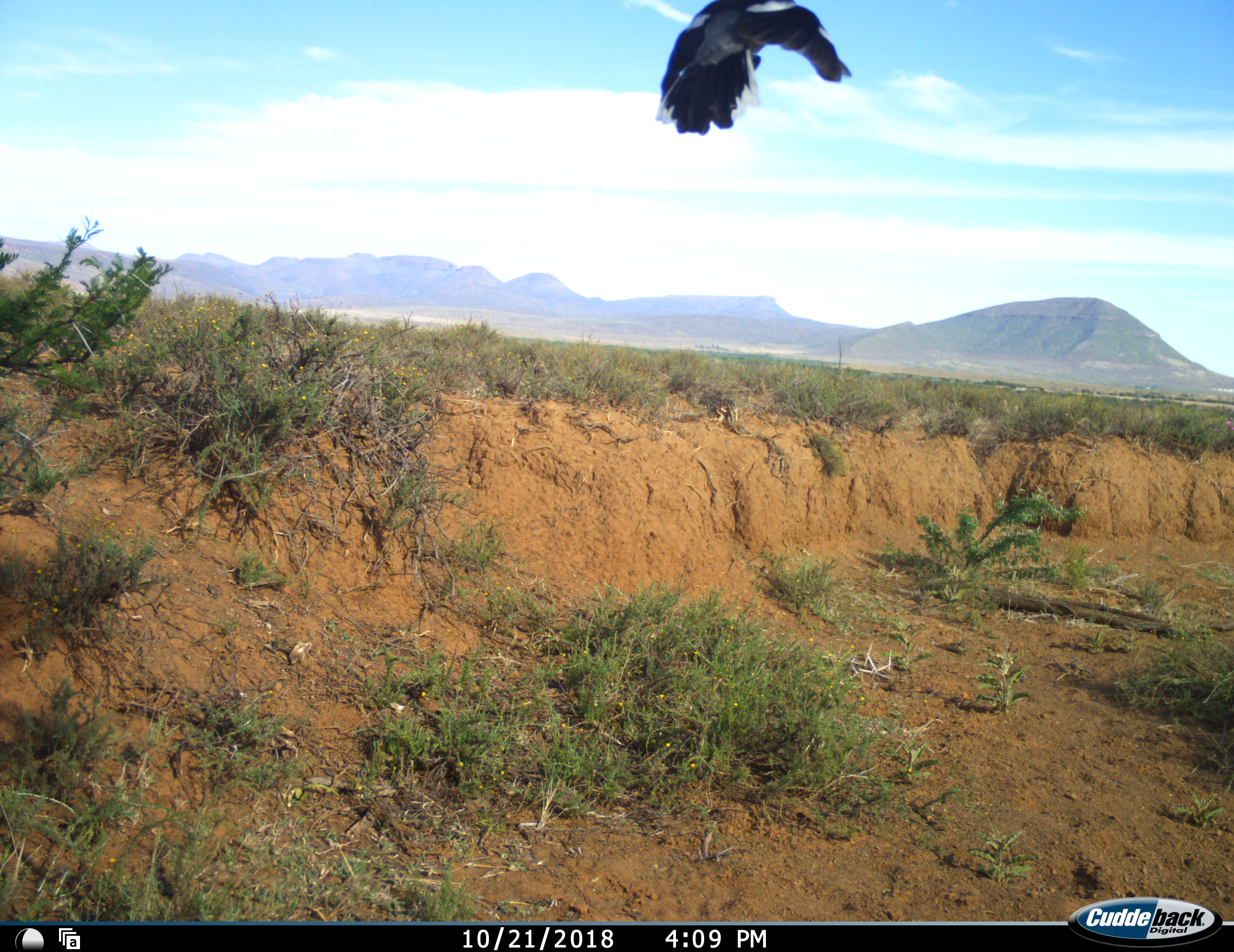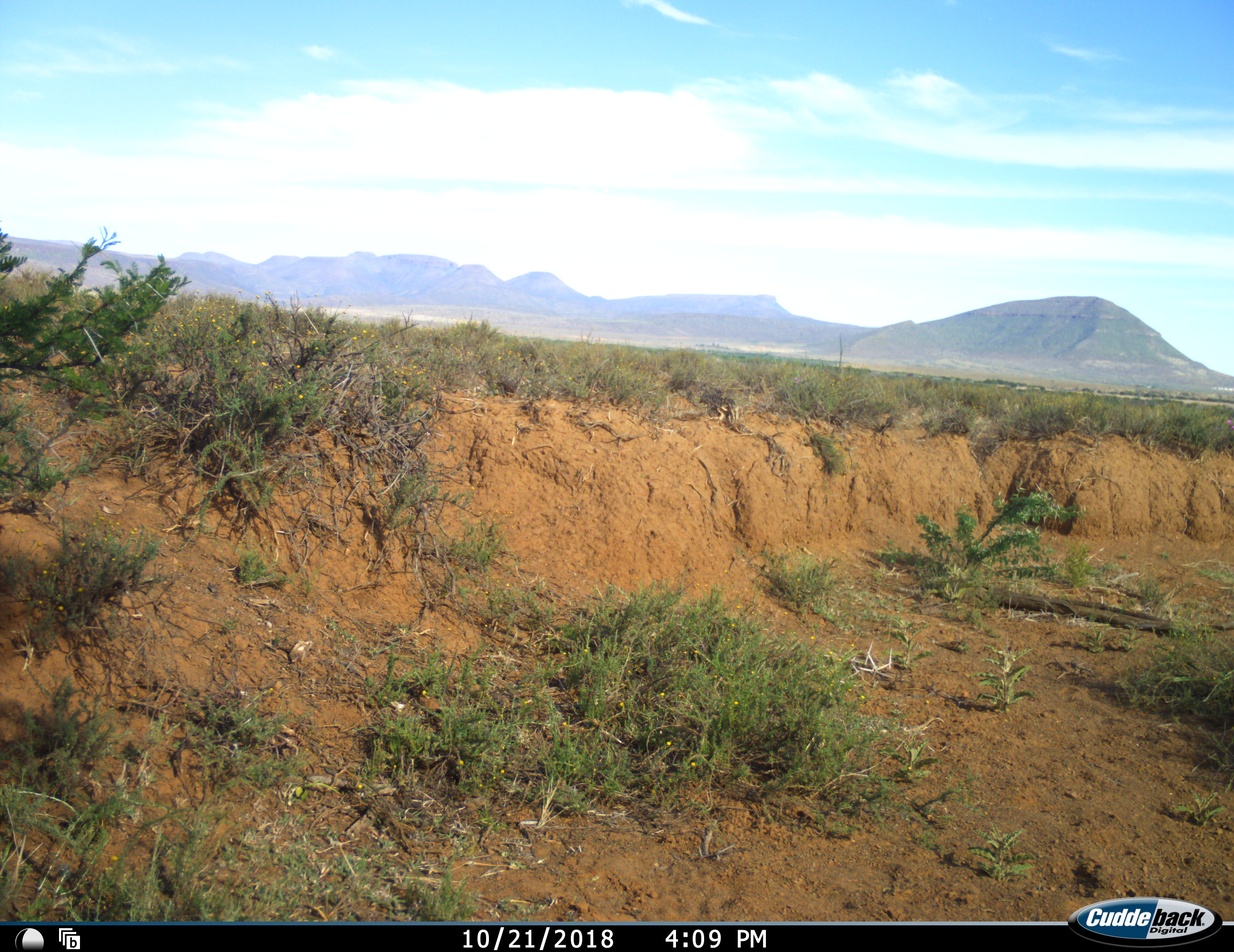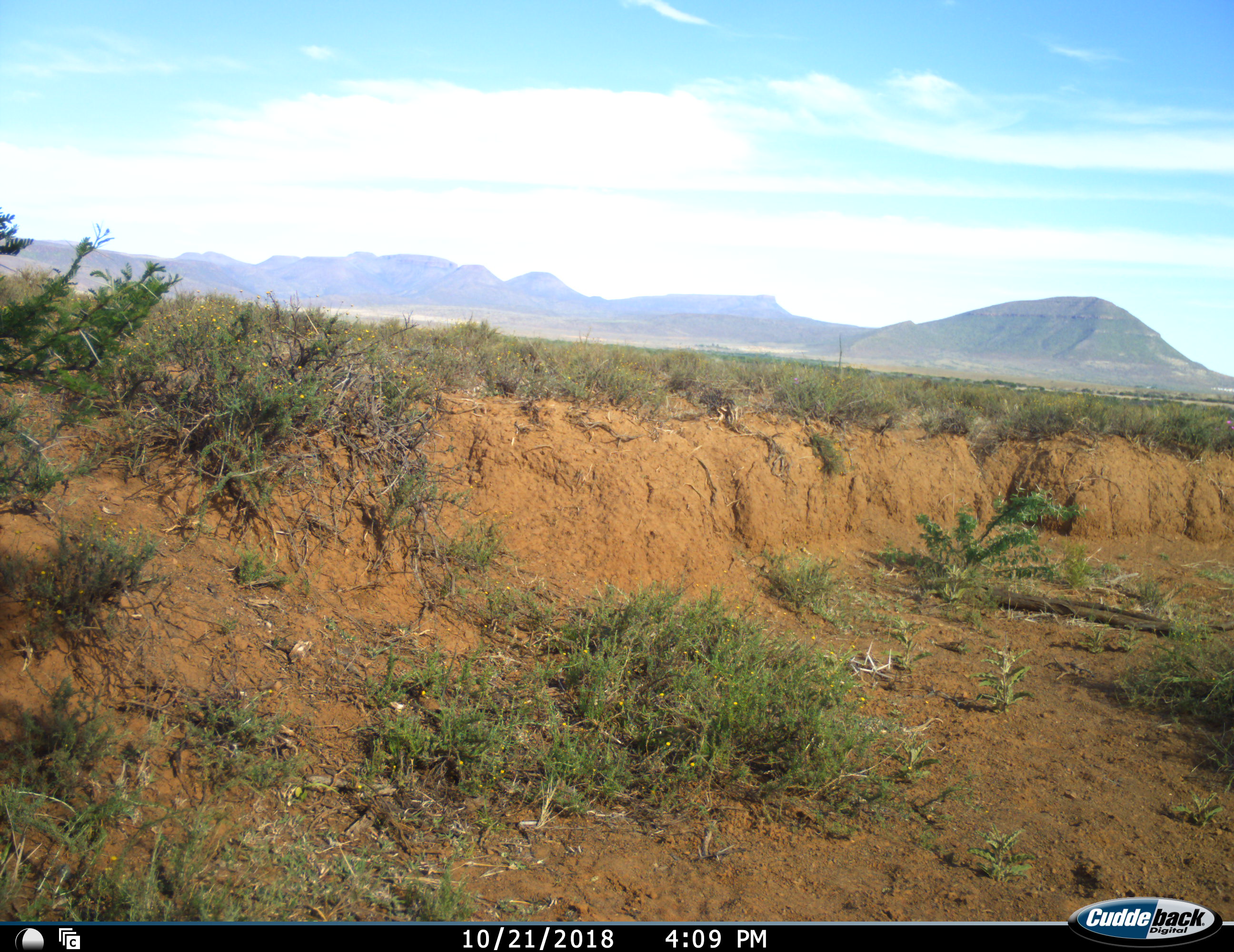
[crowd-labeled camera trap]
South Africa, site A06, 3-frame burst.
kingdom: Animalia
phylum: Chordata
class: Aves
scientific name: Aves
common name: bird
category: birdother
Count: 1.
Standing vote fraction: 0%.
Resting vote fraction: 0%.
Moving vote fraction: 100%.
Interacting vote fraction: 0%.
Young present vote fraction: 0%.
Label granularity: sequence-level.